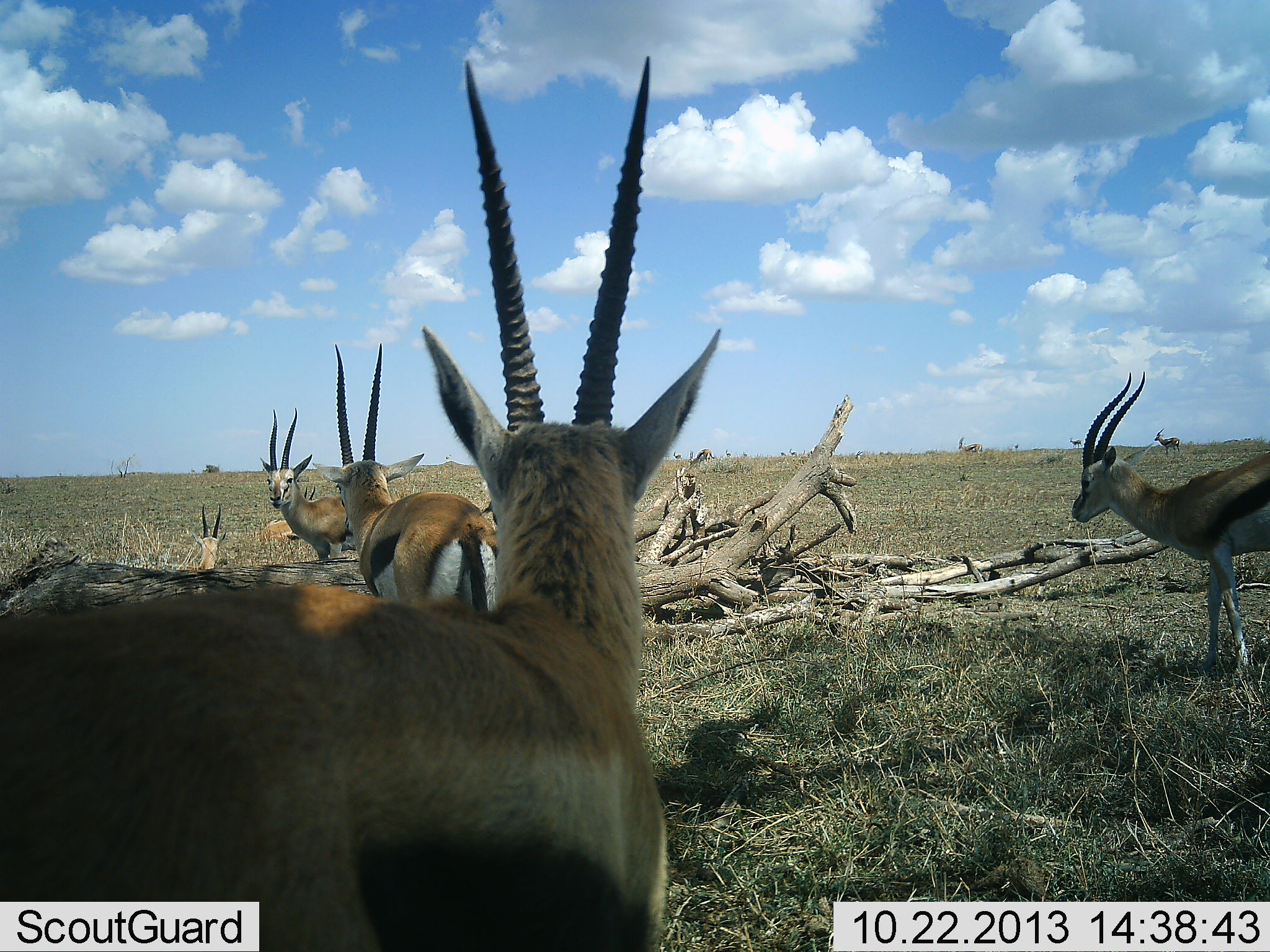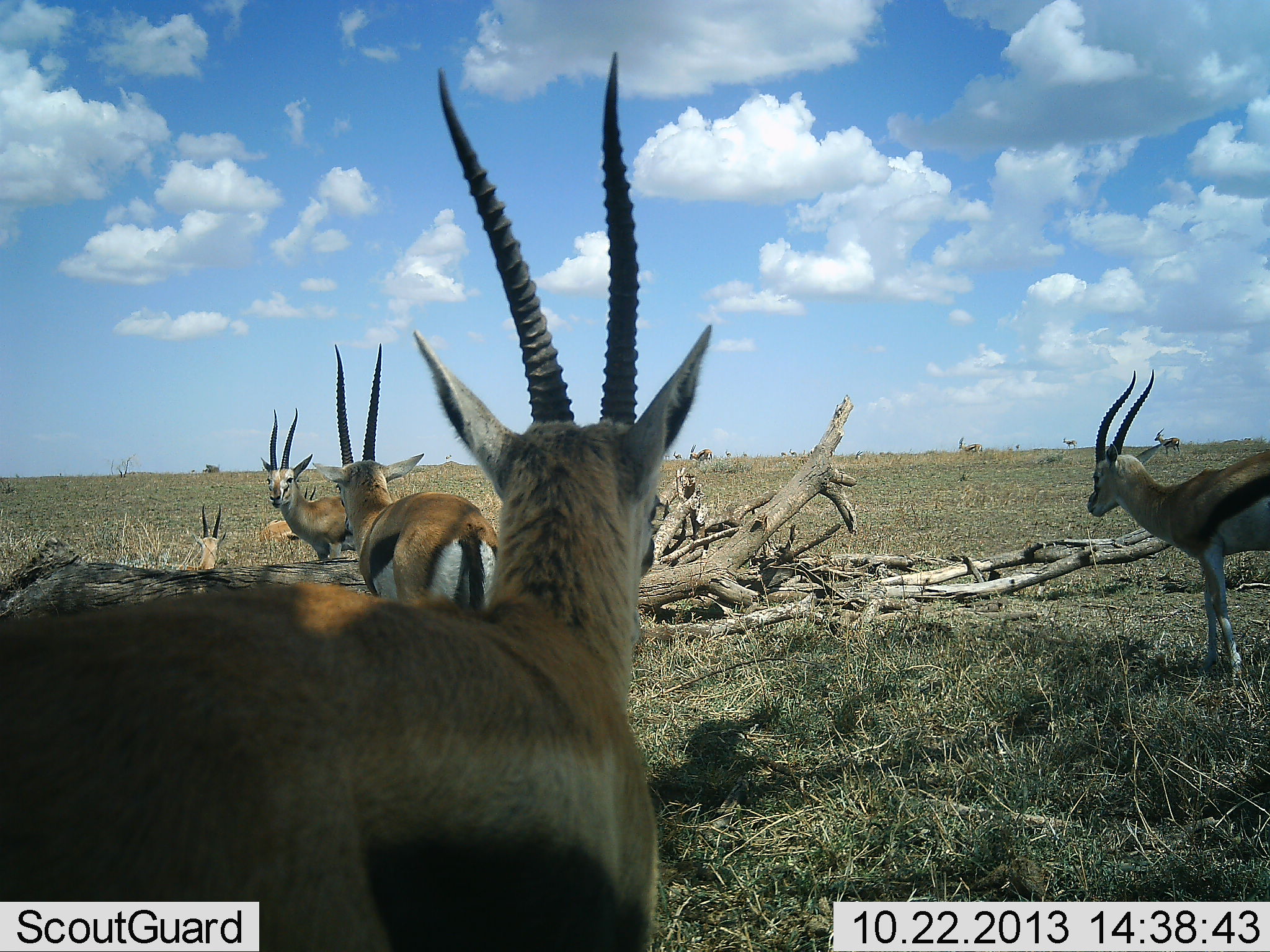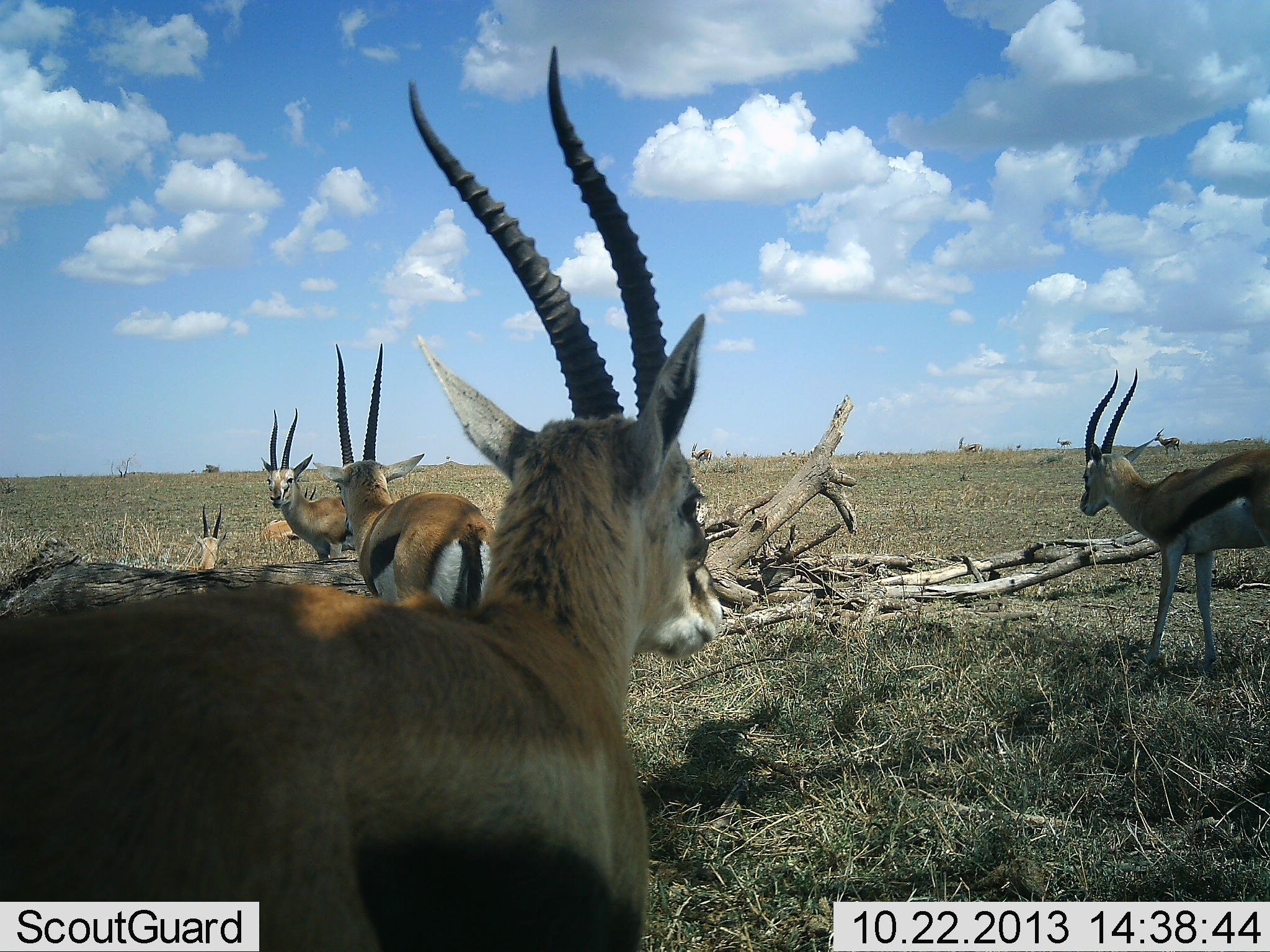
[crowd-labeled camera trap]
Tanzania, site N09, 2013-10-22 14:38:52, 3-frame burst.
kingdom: Animalia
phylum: Chordata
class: Mammalia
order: Artiodactyla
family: Bovidae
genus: Eudorcas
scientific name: Eudorcas thomsonii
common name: thomson's gazelle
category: gazellethomsons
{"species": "gazellethomsons (thomson's gazelle) (Eudorcas thomsonii)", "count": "6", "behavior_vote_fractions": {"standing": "88%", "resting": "53%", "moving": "30%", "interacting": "2%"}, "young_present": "0%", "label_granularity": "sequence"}